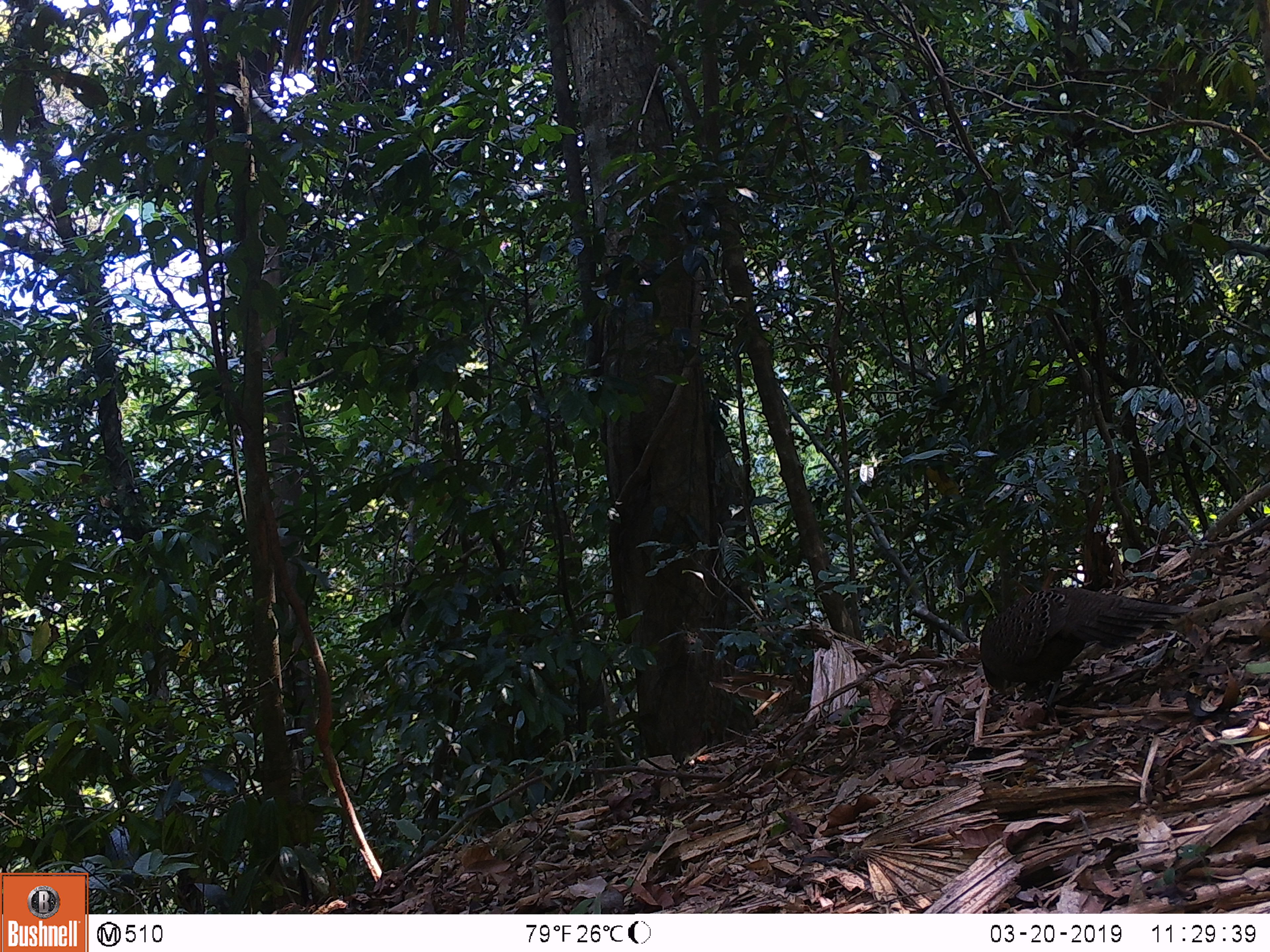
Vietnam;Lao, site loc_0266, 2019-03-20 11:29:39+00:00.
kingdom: Animalia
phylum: Chordata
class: Aves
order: Galliformes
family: Phasianidae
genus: Polyplectron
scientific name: Polyplectron bicalcaratum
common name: gray peacock-pheasant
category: grey peacock pheasant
Grey peacock pheasant (gray peacock-pheasant) (Polyplectron bicalcaratum). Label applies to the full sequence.